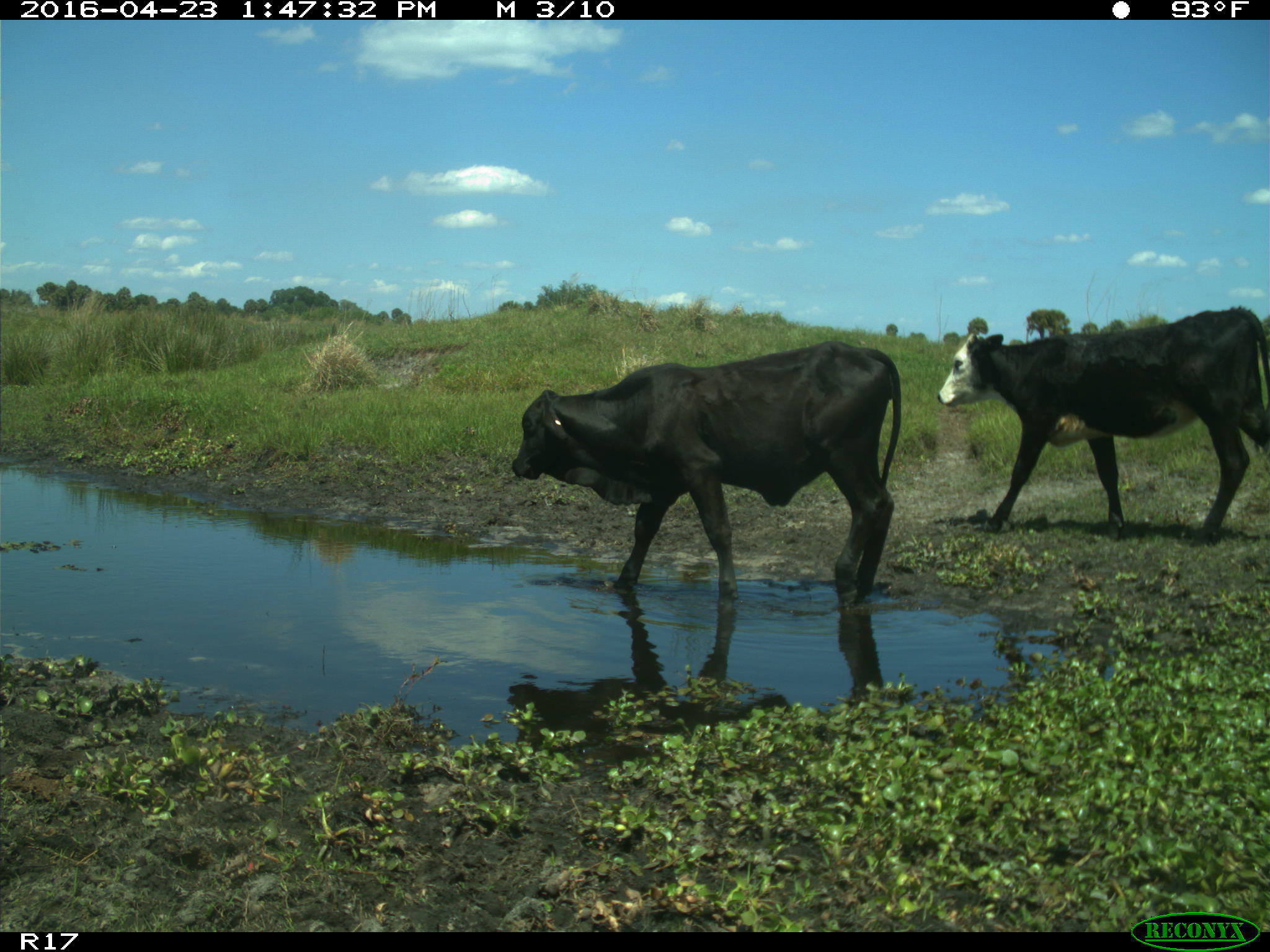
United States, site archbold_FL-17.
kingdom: Animalia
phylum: Chordata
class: Mammalia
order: Artiodactyla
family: Bovidae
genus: Bos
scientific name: Bos taurus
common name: domestic cow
Bos taurus (domestic cow).